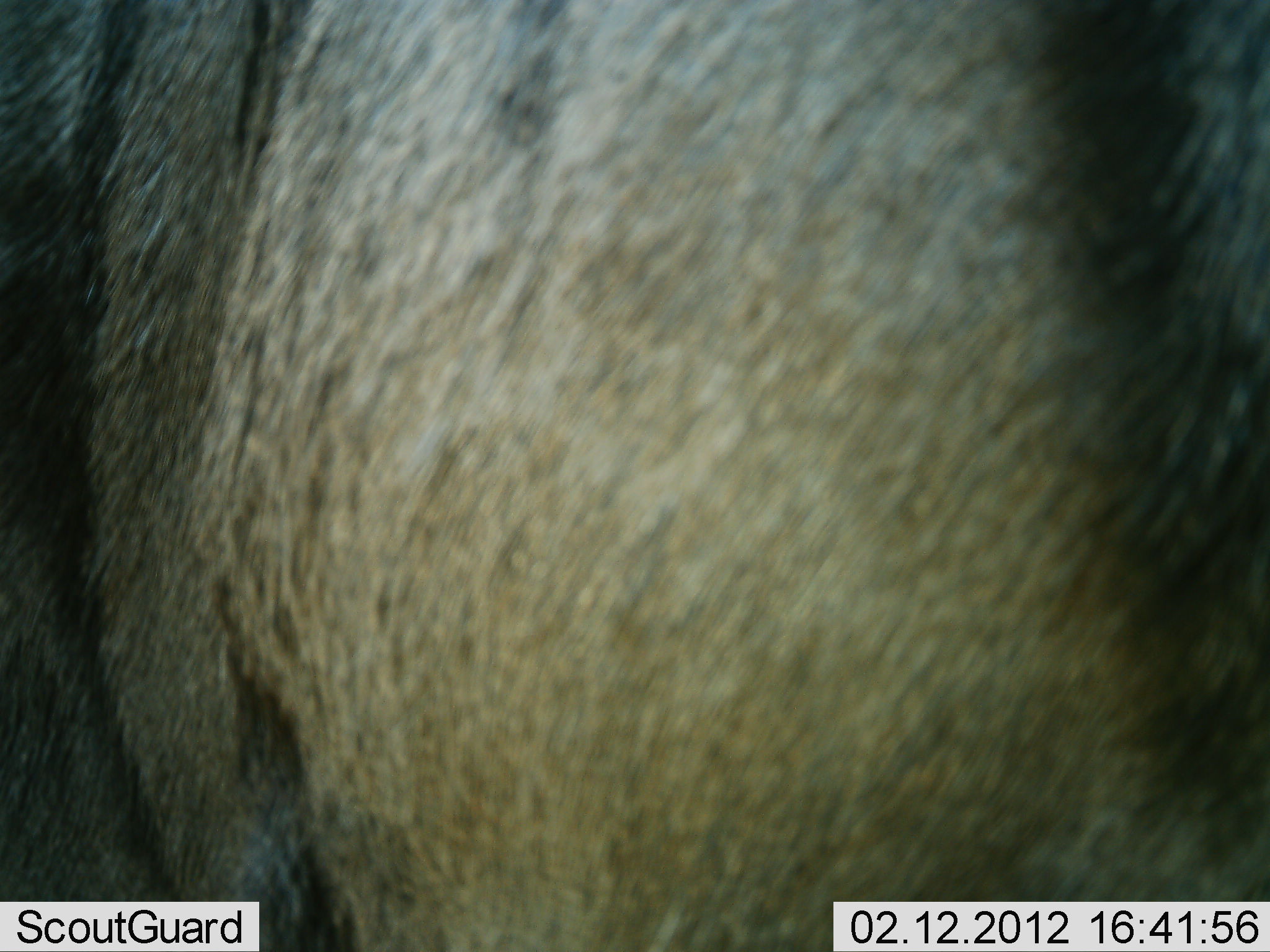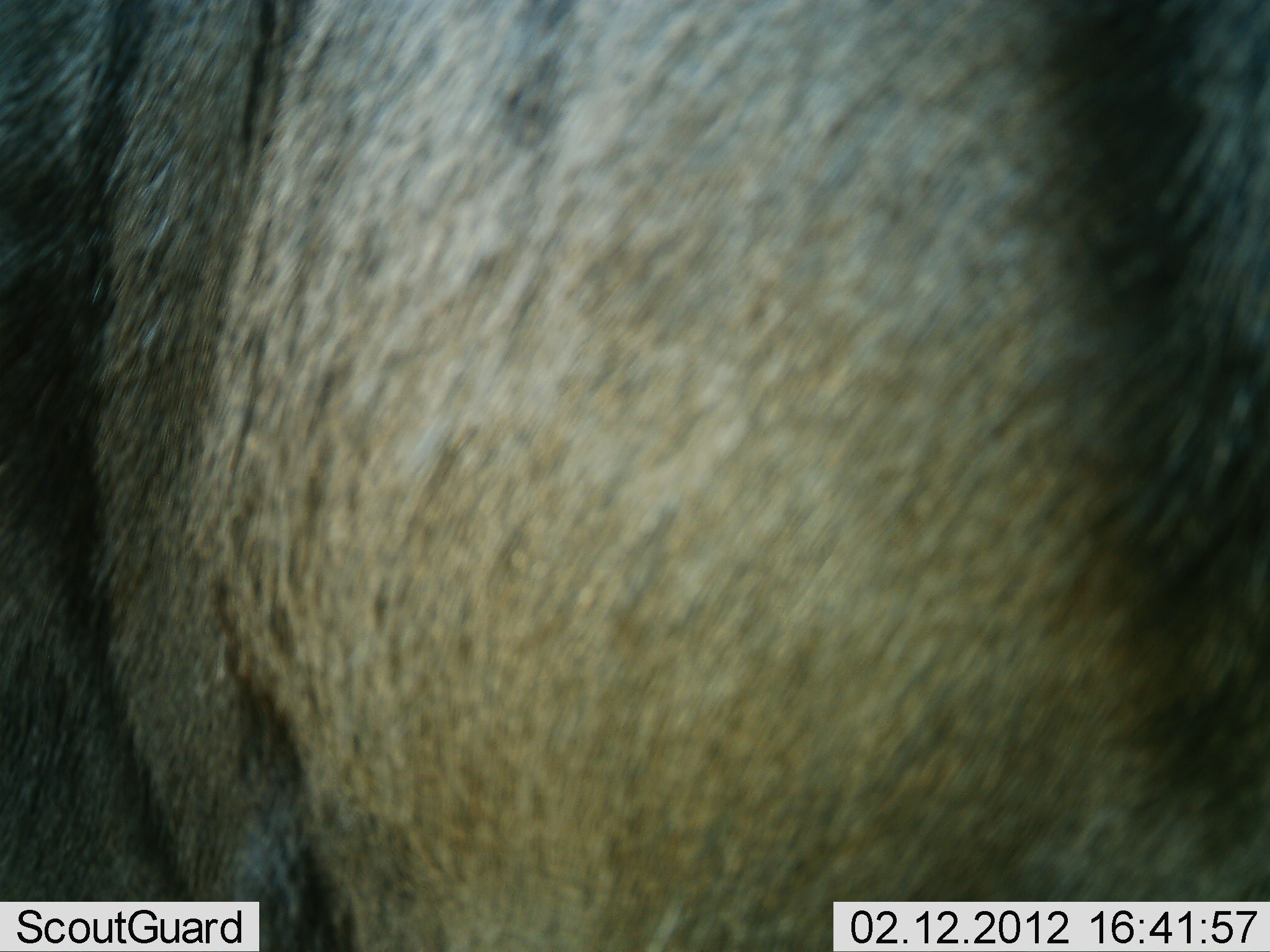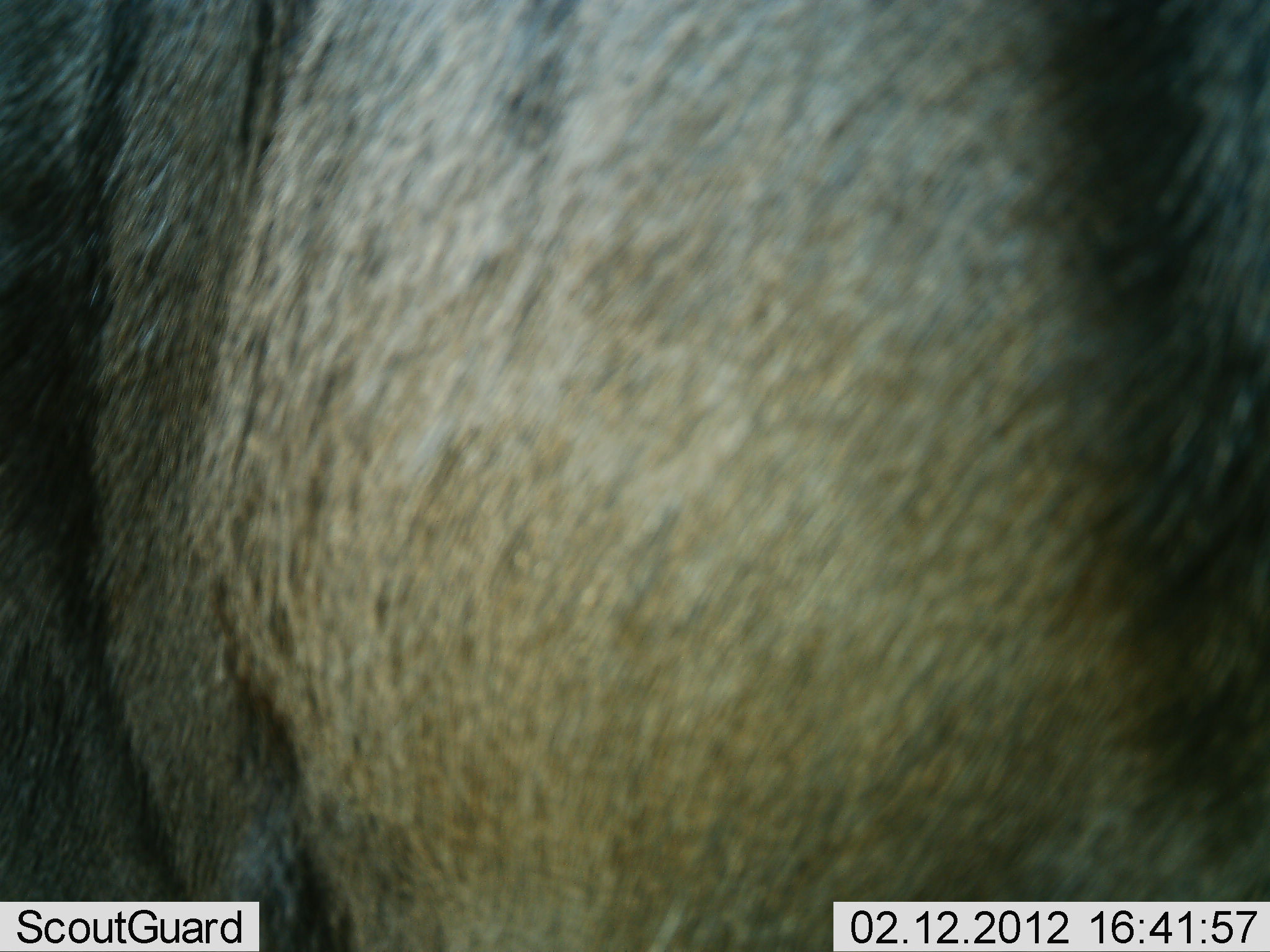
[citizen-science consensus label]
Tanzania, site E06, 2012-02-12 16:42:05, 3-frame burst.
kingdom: Animalia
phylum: Chordata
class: Mammalia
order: Artiodactyla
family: Bovidae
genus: Connochaetes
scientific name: Connochaetes taurinus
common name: blue wildebeest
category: wildebeest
Wildebeest (blue wildebeest) (Connochaetes taurinus), count 1. Behavior (volunteer vote fractions): standing 100%, resting 0%, moving 0%, interacting 0%. Young present (vote fraction): 0%. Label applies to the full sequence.